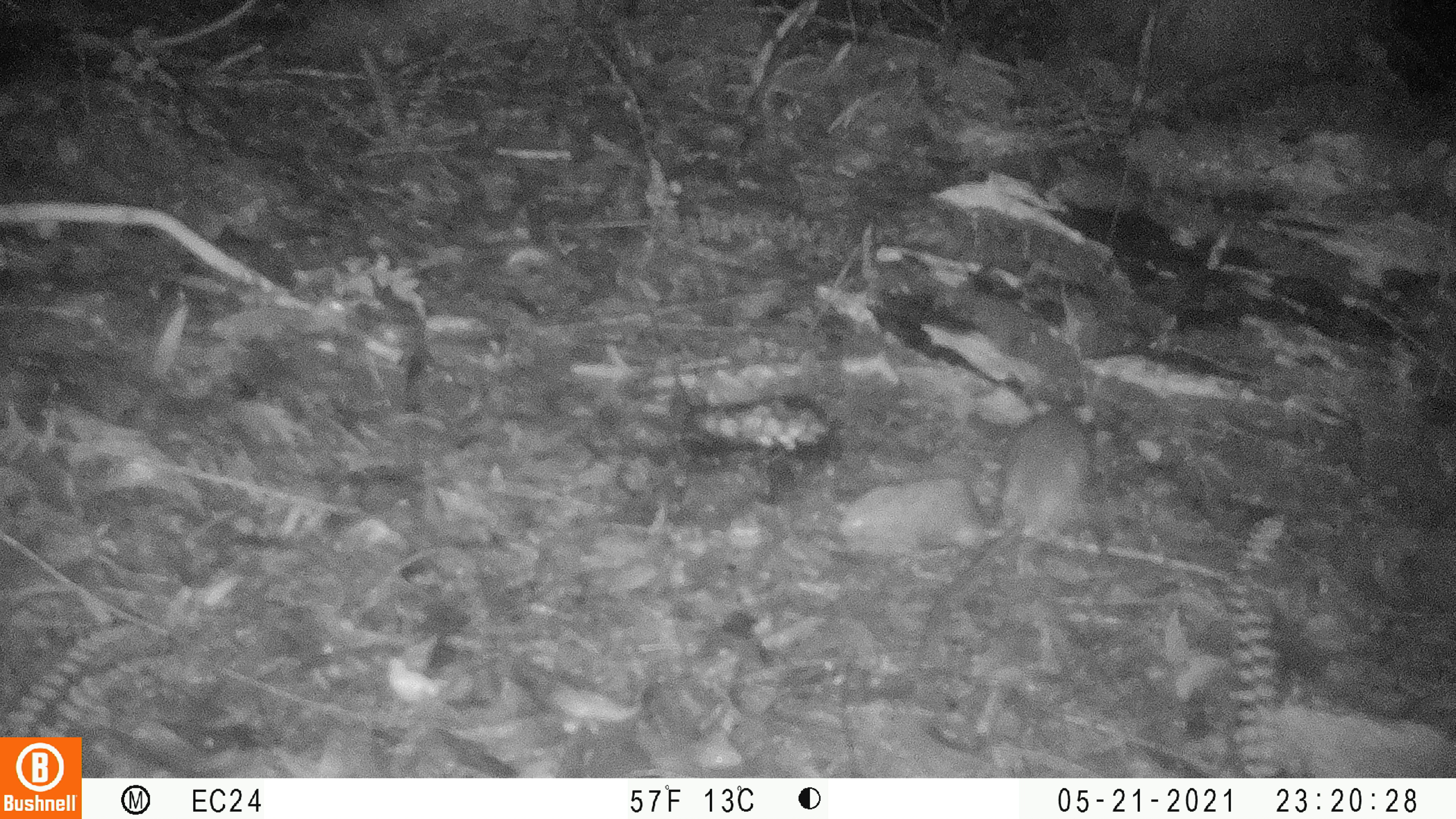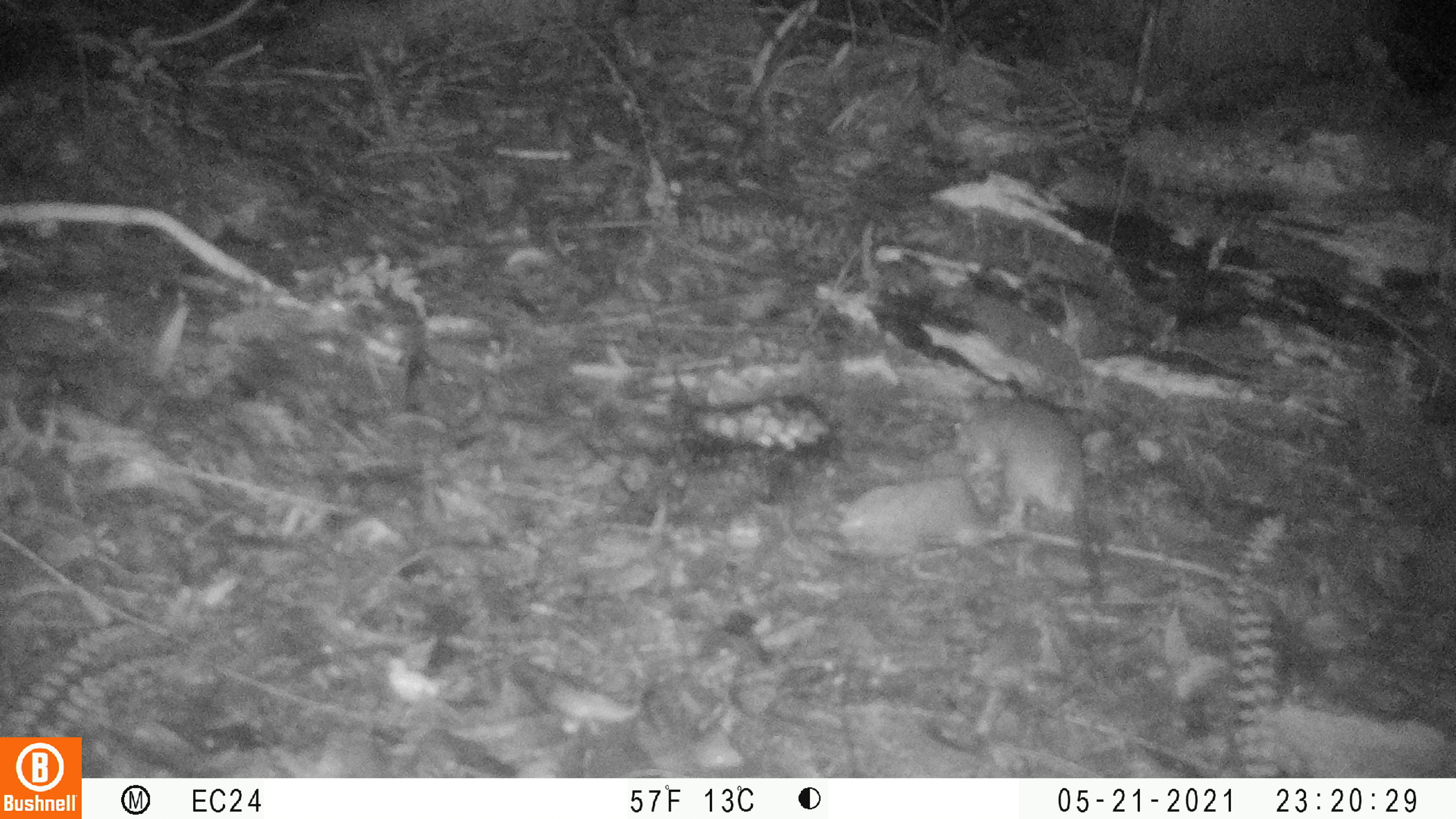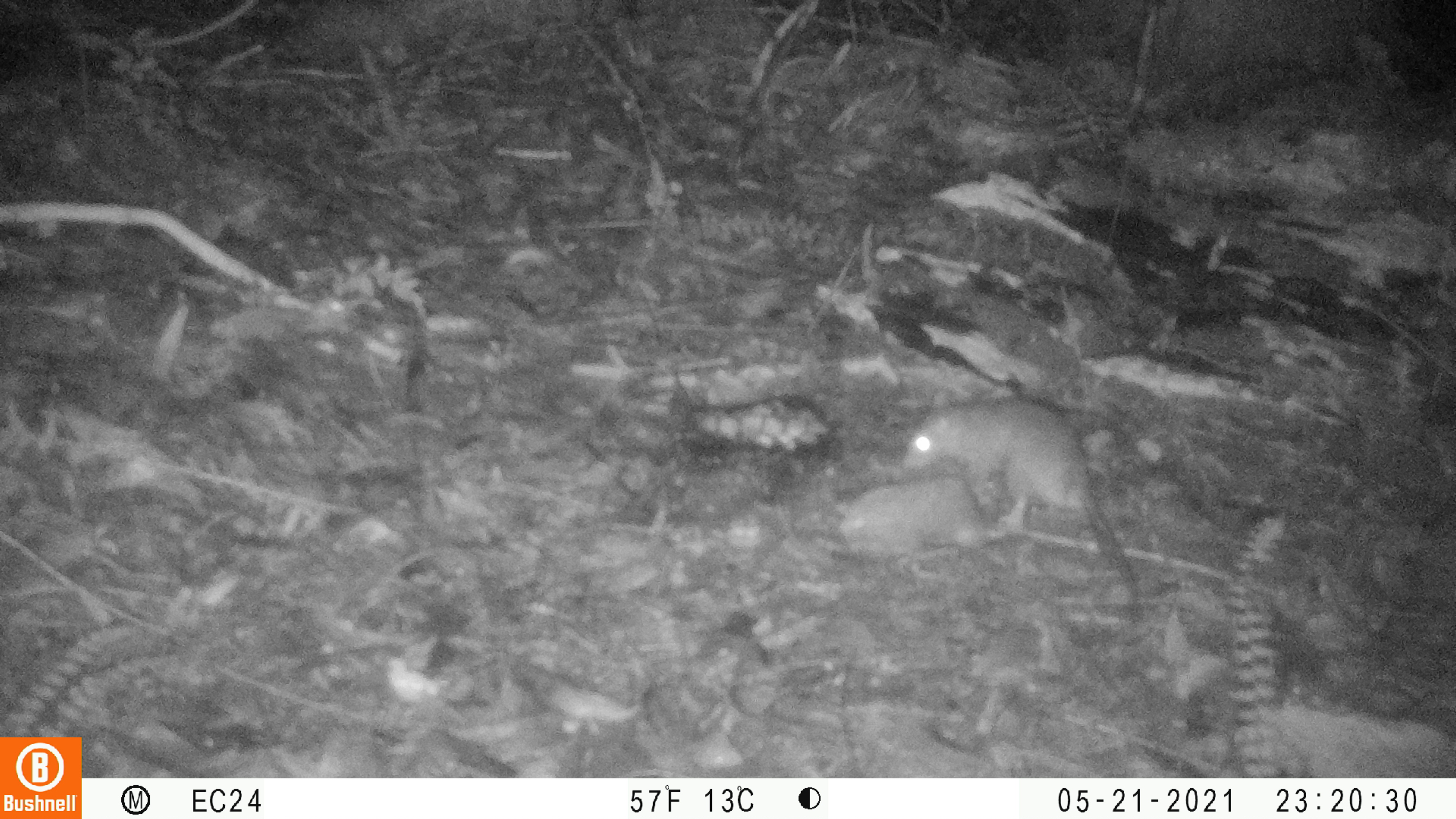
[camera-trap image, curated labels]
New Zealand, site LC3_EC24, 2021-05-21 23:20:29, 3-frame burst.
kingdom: Animalia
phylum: Chordata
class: Mammalia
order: Rodentia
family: Muridae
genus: Rattus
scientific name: Rattus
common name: rat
Rat (Rattus).